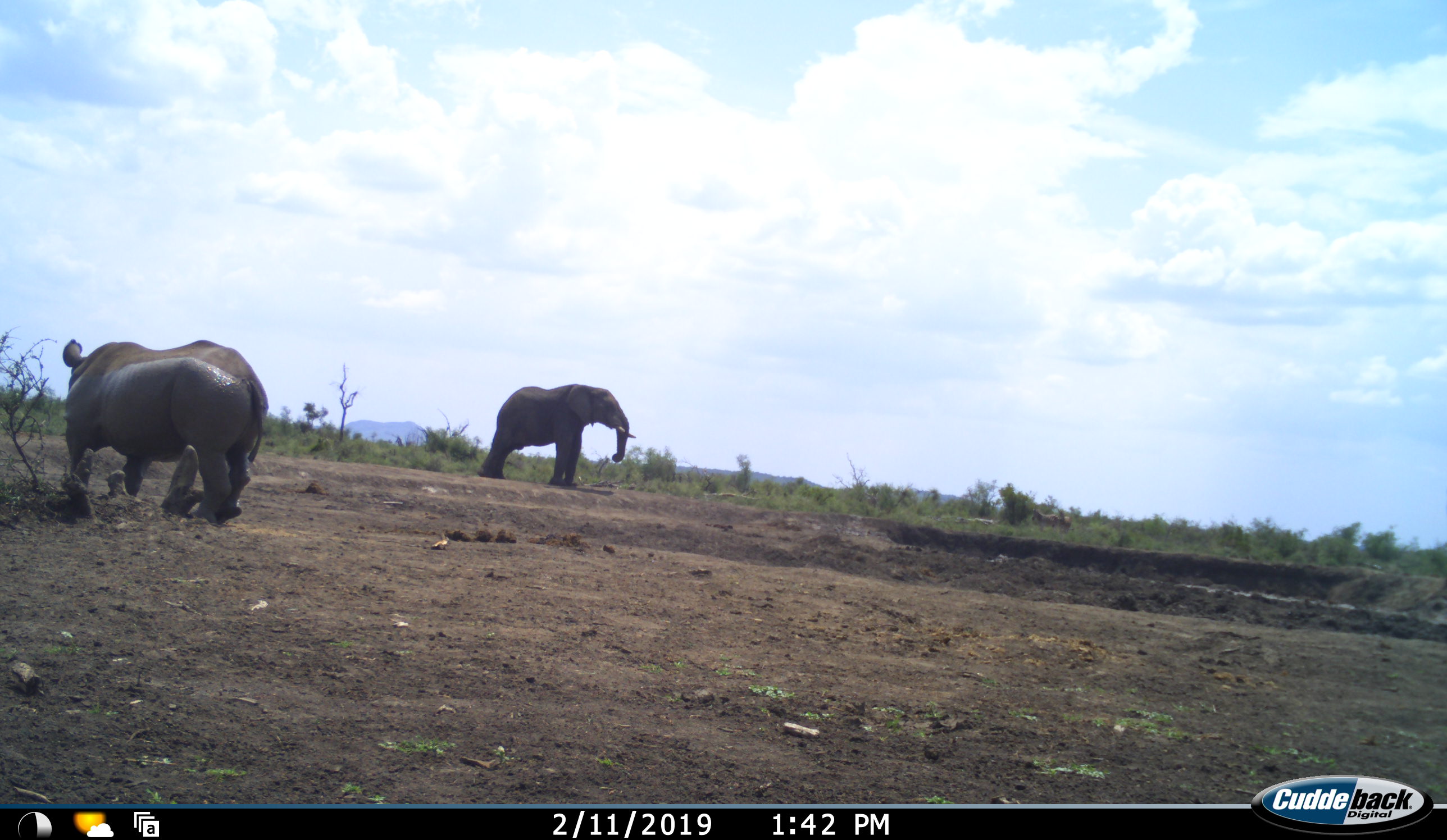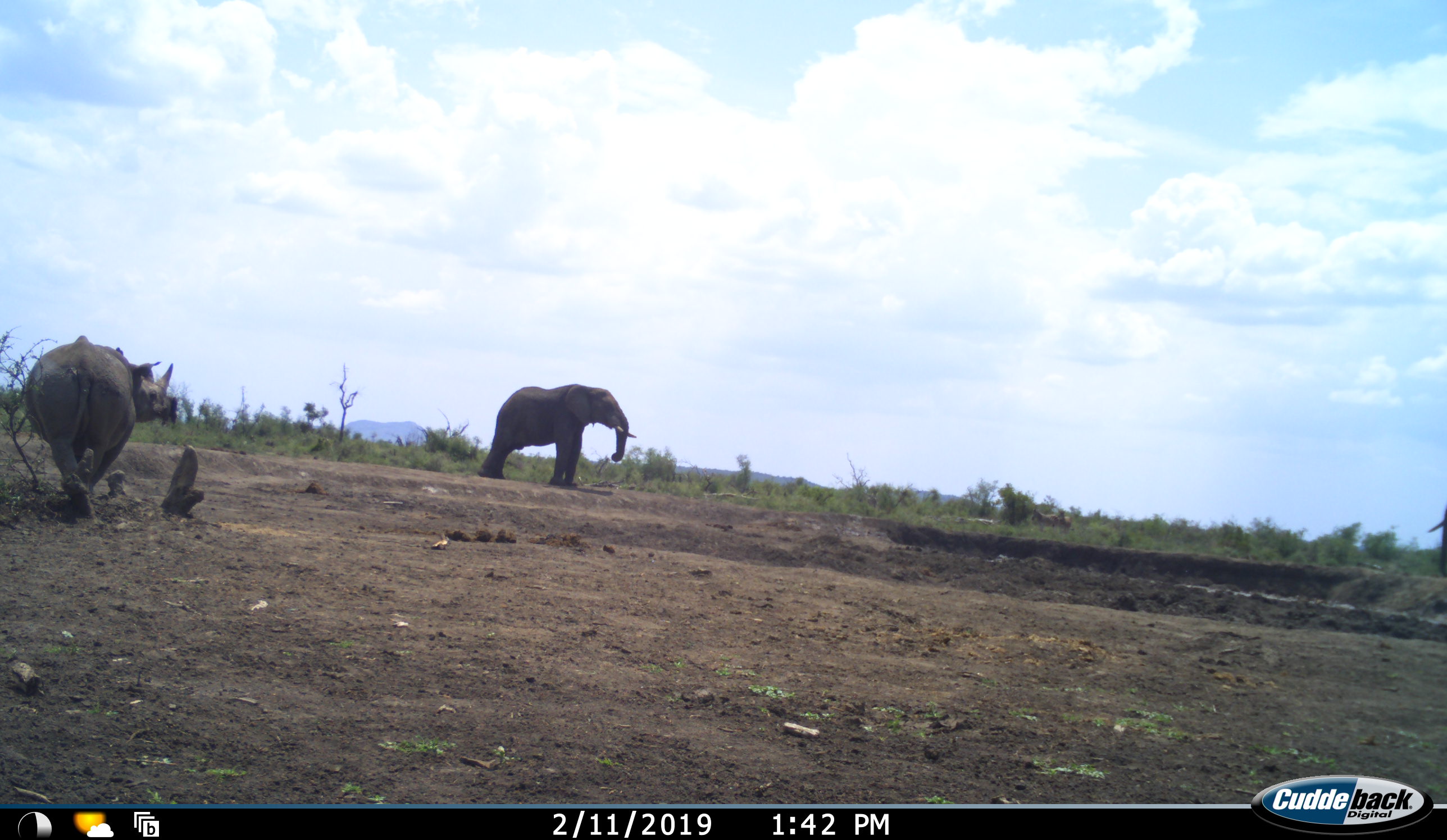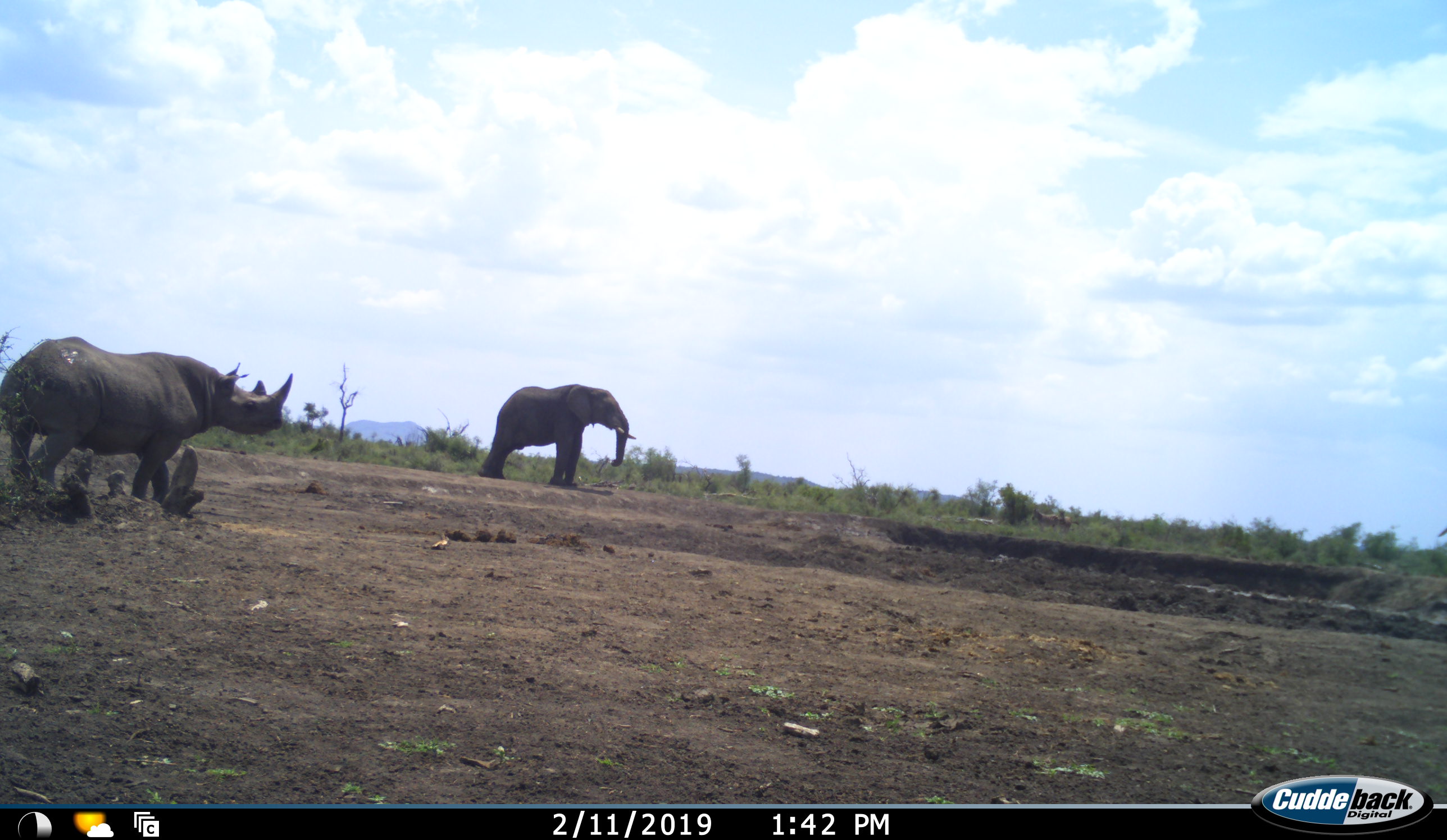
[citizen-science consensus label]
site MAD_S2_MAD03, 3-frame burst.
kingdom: Animalia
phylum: Chordata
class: Mammalia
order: Proboscidea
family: Elephantidae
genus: Loxodonta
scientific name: Loxodonta africana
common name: african bush elephant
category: elephant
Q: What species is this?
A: Elephant (african bush elephant) (Loxodonta africana).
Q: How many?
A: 1.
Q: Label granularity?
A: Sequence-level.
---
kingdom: Animalia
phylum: Chordata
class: Mammalia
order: Perissodactyla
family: Rhinocerotidae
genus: Diceros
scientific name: Diceros bicornis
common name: black rhinoceros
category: rhinocerosblack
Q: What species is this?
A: Rhinocerosblack (black rhinoceros) (Diceros bicornis).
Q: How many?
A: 1.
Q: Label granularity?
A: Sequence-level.